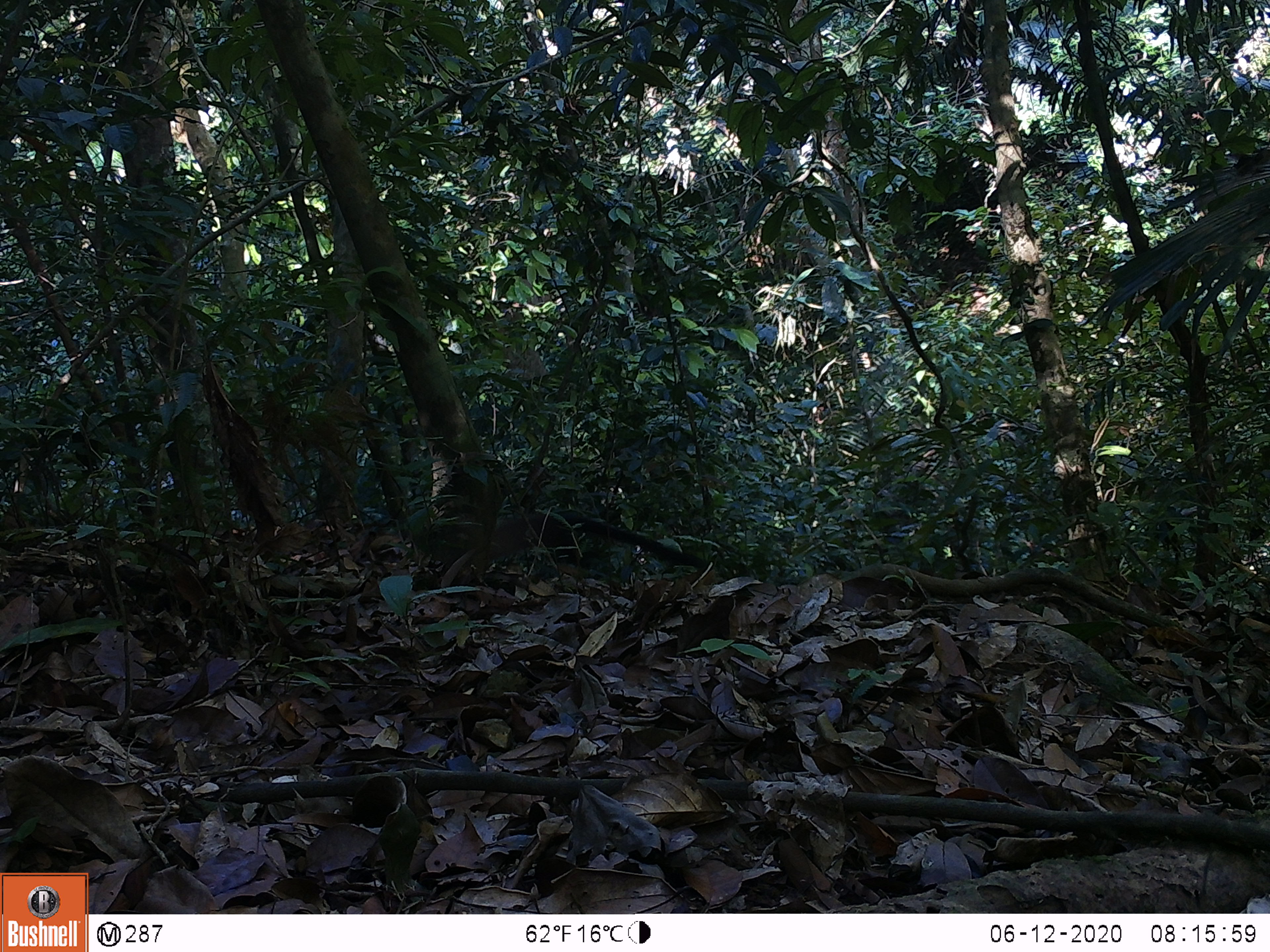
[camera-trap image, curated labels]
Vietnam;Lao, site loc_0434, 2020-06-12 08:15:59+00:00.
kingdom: Animalia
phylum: Chordata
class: Mammalia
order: Carnivora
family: Mustelidae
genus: Martes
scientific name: Martes flavigula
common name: yellow-throated marten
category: yellow throated marten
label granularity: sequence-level